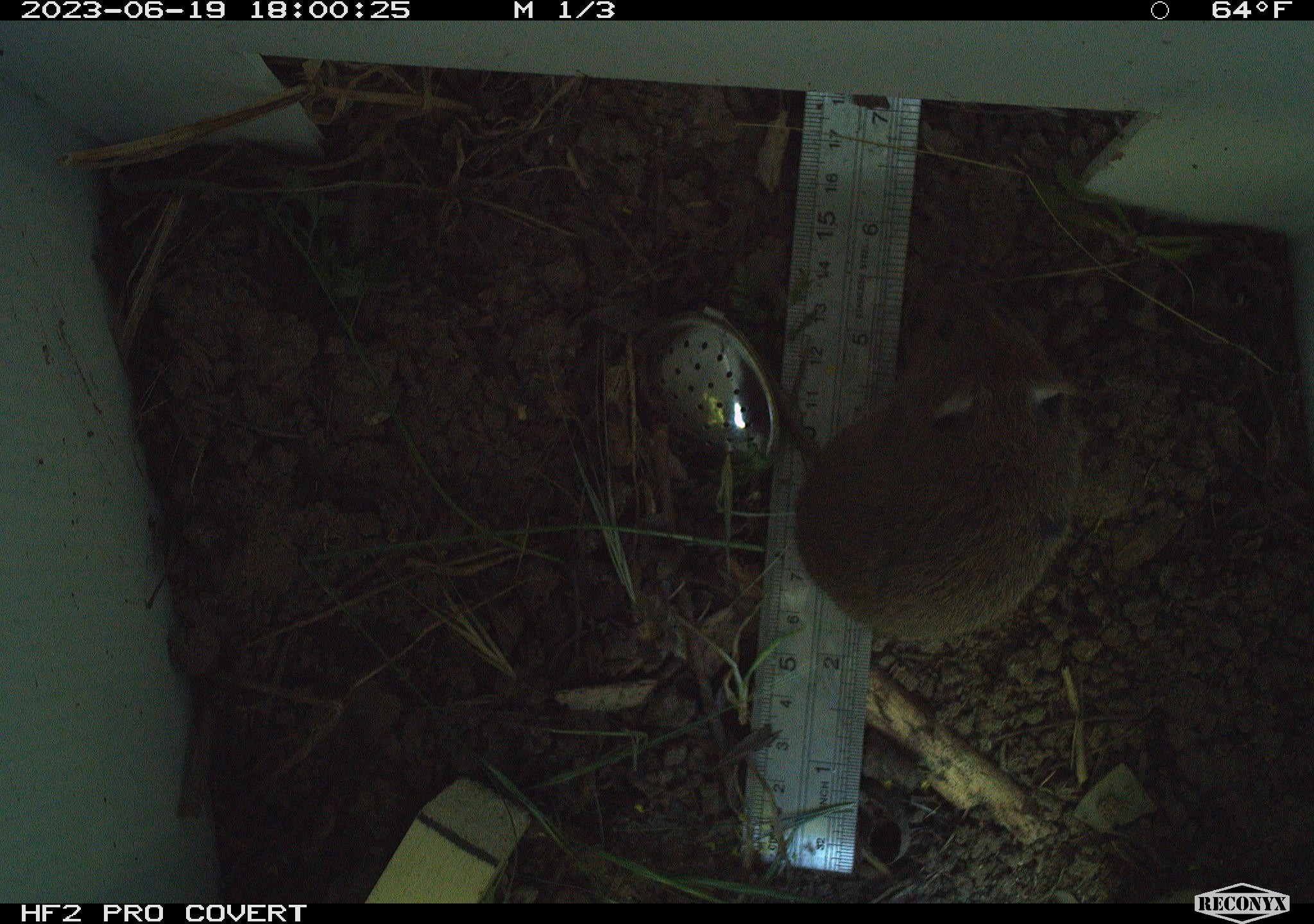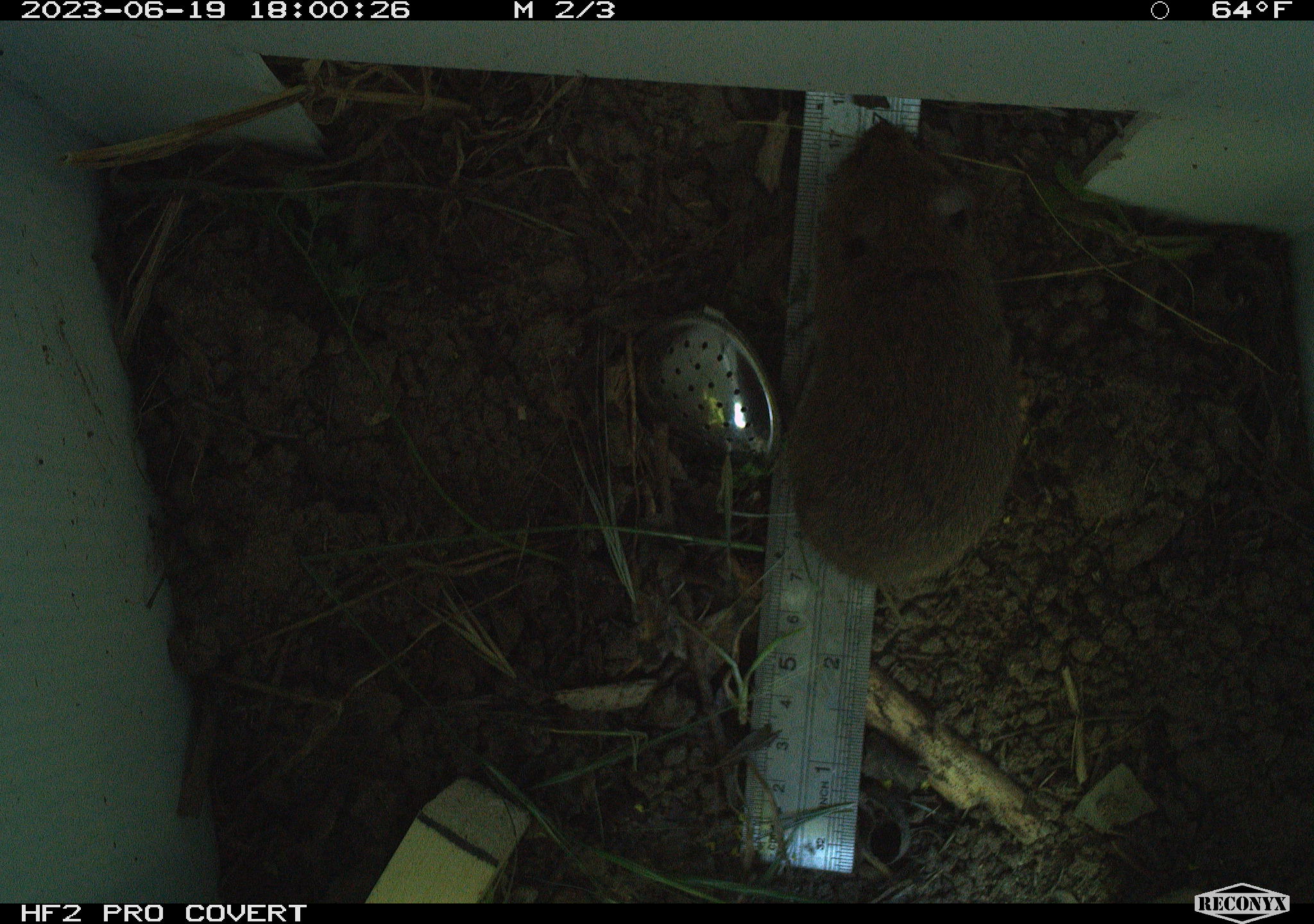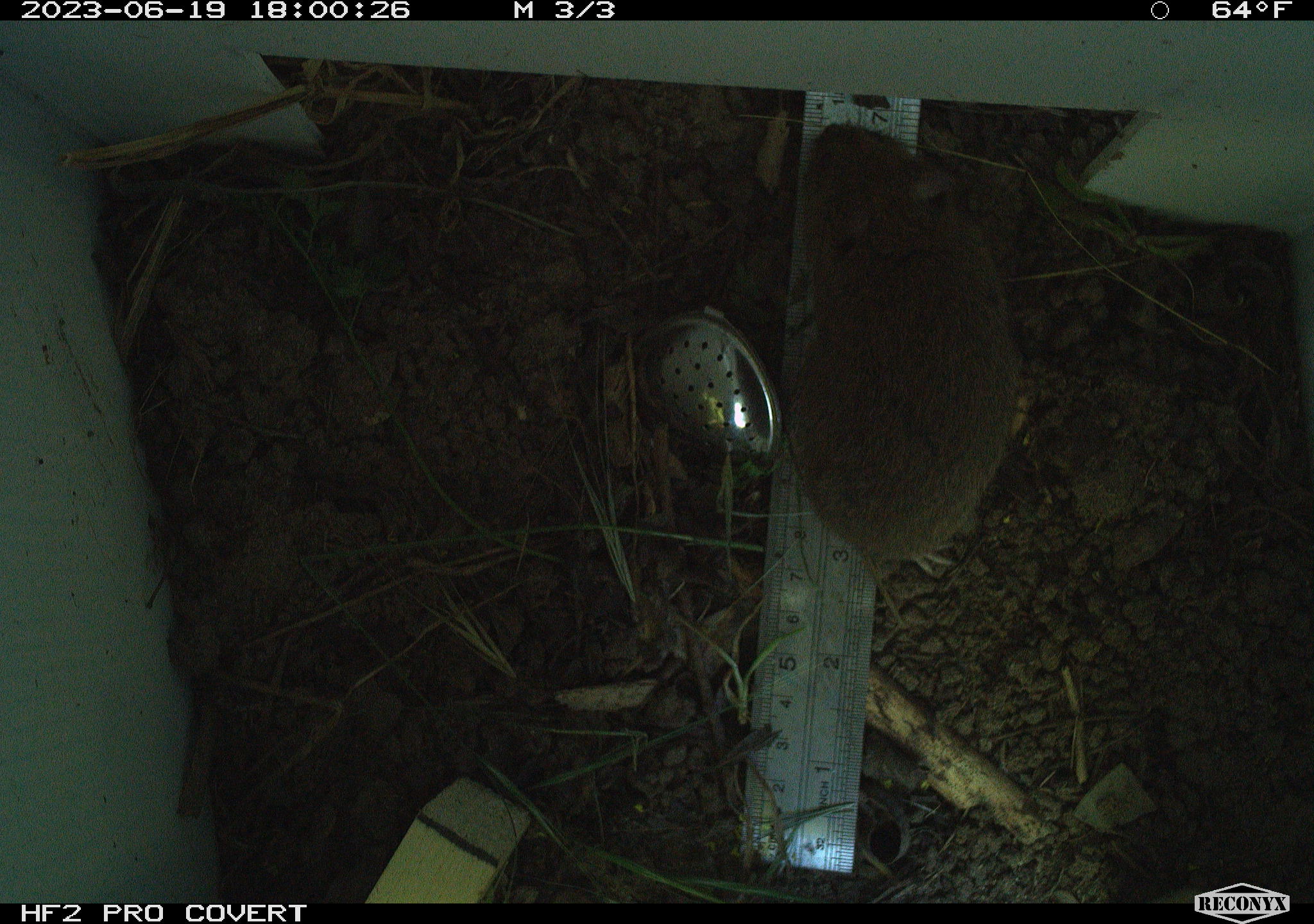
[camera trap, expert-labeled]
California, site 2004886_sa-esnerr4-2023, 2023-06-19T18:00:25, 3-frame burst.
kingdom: Animalia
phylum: Chordata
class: Mammalia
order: Rodentia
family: Cricetidae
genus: Microtus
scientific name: Microtus californicus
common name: california vole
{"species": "california vole (Microtus californicus)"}